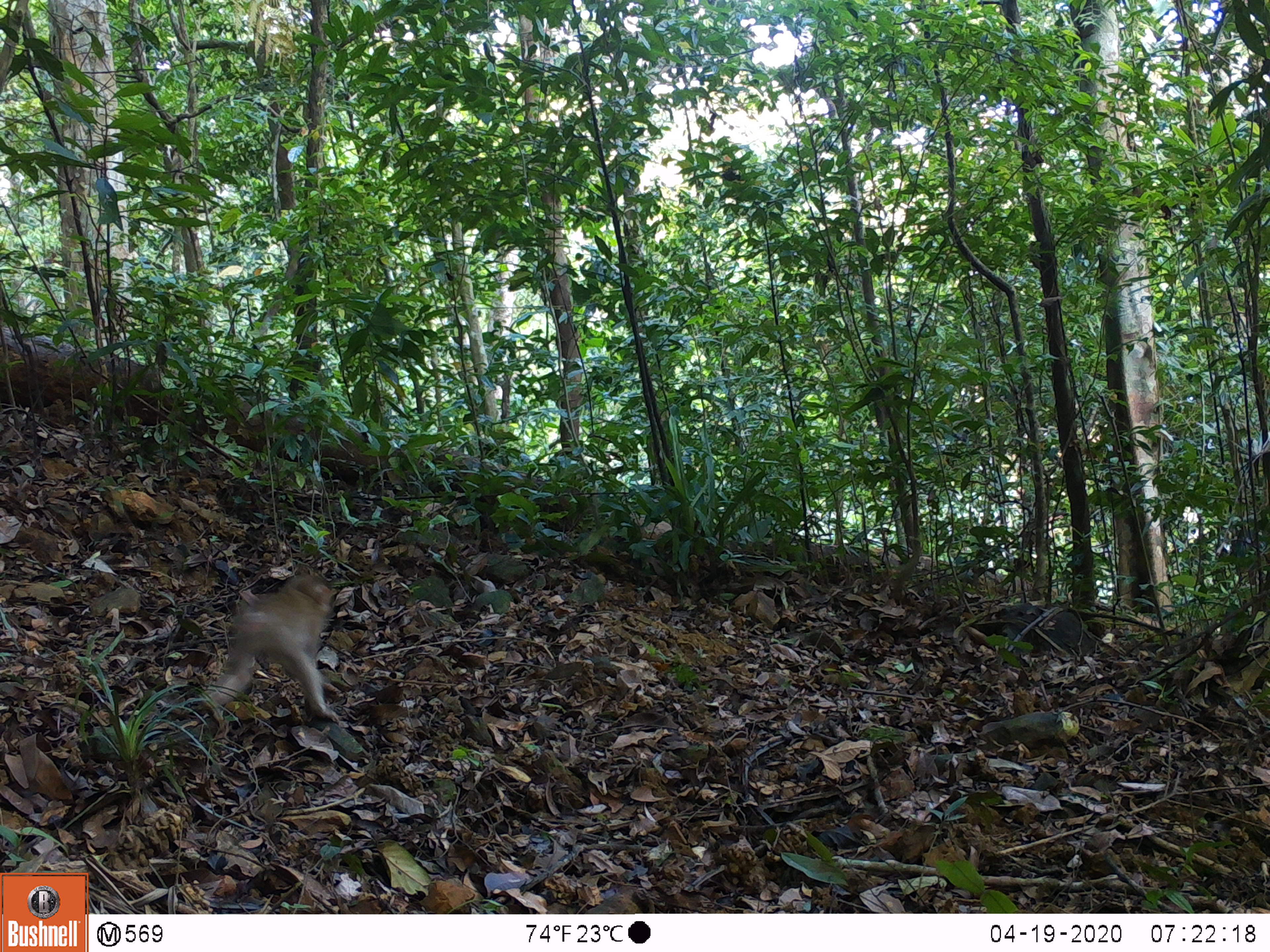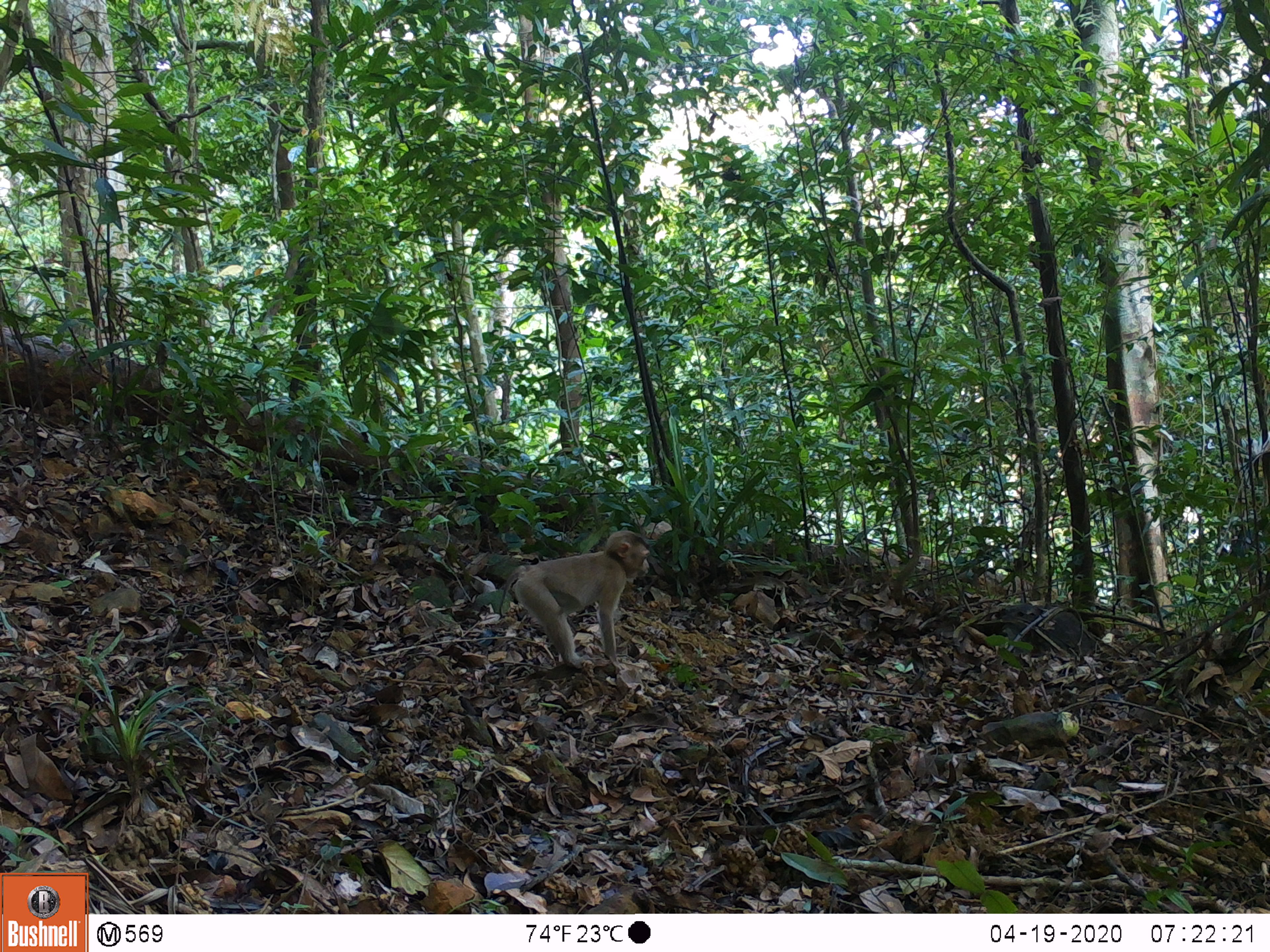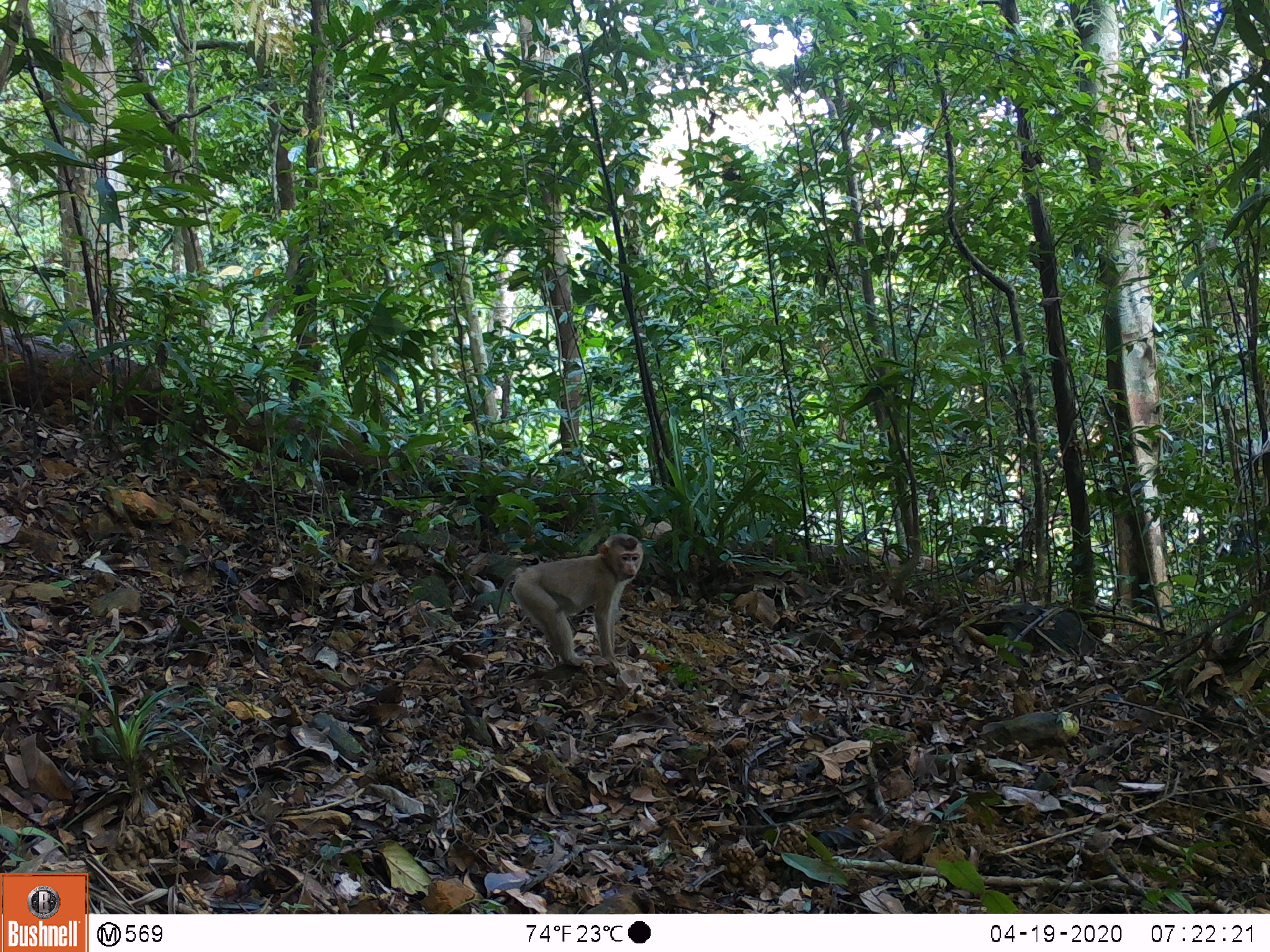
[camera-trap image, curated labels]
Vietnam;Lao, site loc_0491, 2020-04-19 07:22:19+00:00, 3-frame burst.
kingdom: Animalia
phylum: Chordata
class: Mammalia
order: Primates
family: Cercopithecidae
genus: Macaca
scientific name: Macaca nemestrina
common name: pig-tailed macaque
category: pig tailed macaque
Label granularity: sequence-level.